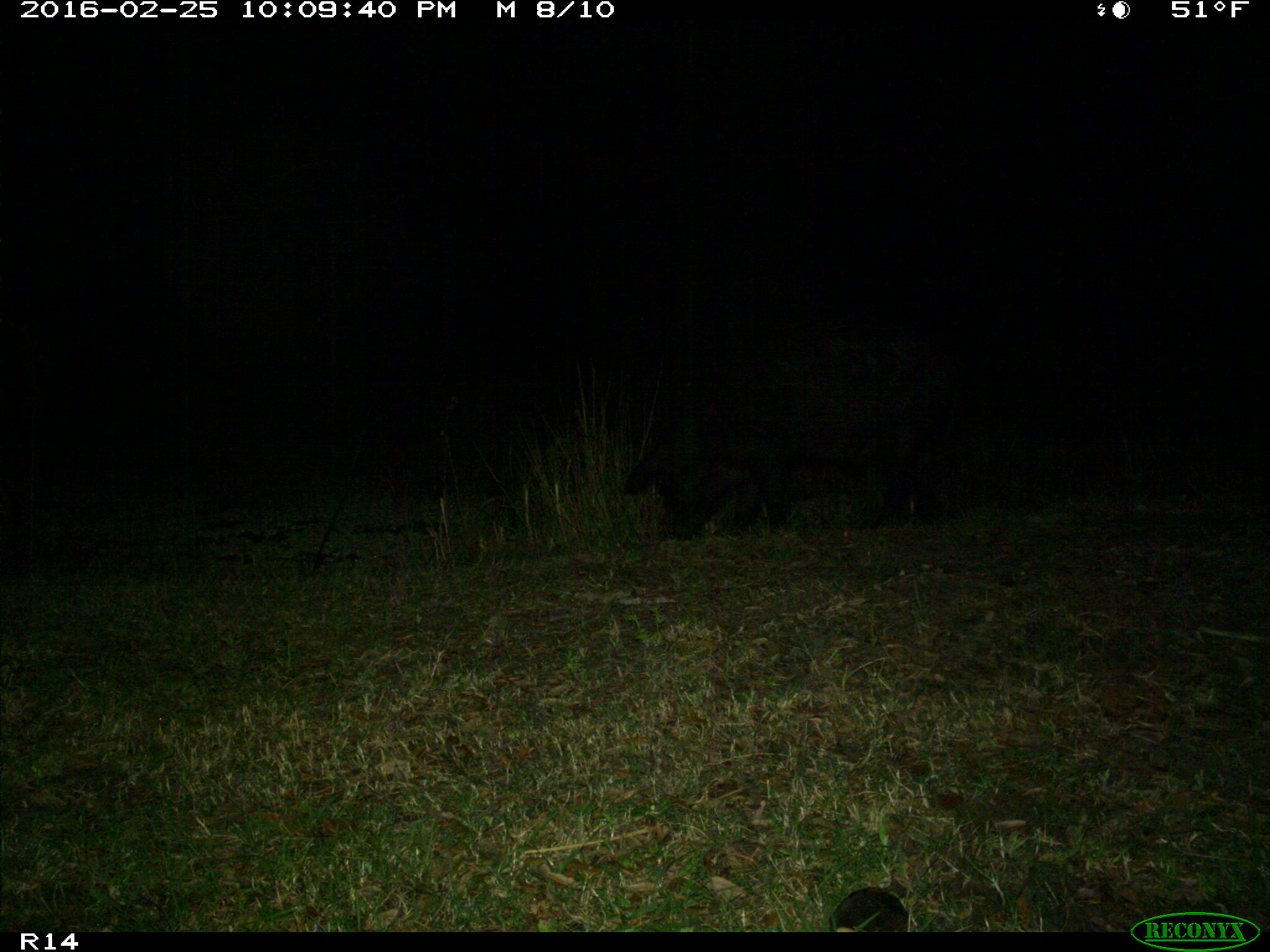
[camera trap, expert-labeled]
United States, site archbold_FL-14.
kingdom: Animalia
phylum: Chordata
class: Mammalia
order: Artiodactyla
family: Suidae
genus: Sus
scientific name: Sus scrofa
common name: wild boar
Sus scrofa (wild boar).